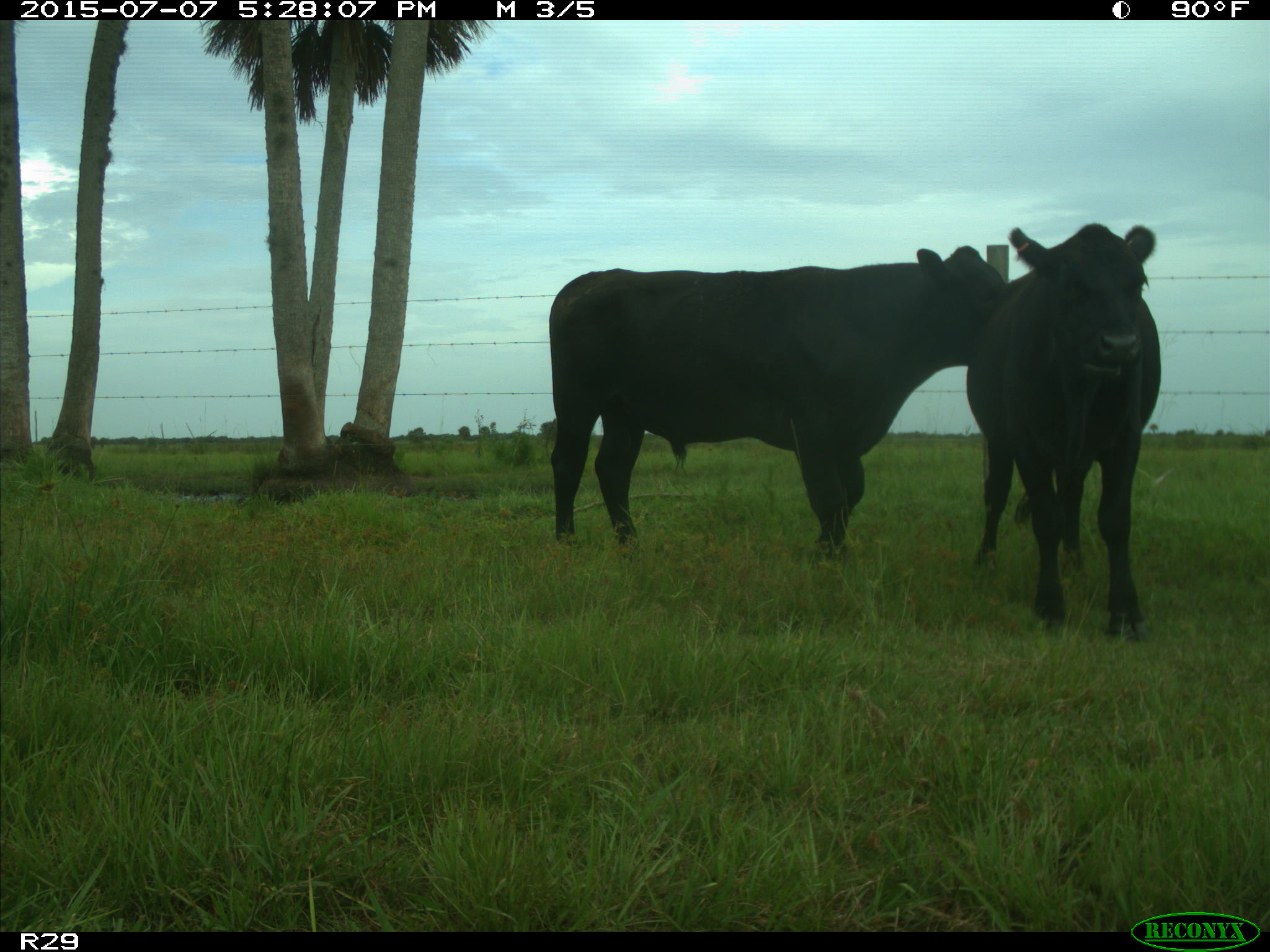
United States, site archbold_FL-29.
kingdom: Animalia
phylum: Chordata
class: Mammalia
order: Artiodactyla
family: Bovidae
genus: Bos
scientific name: Bos taurus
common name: domestic cow